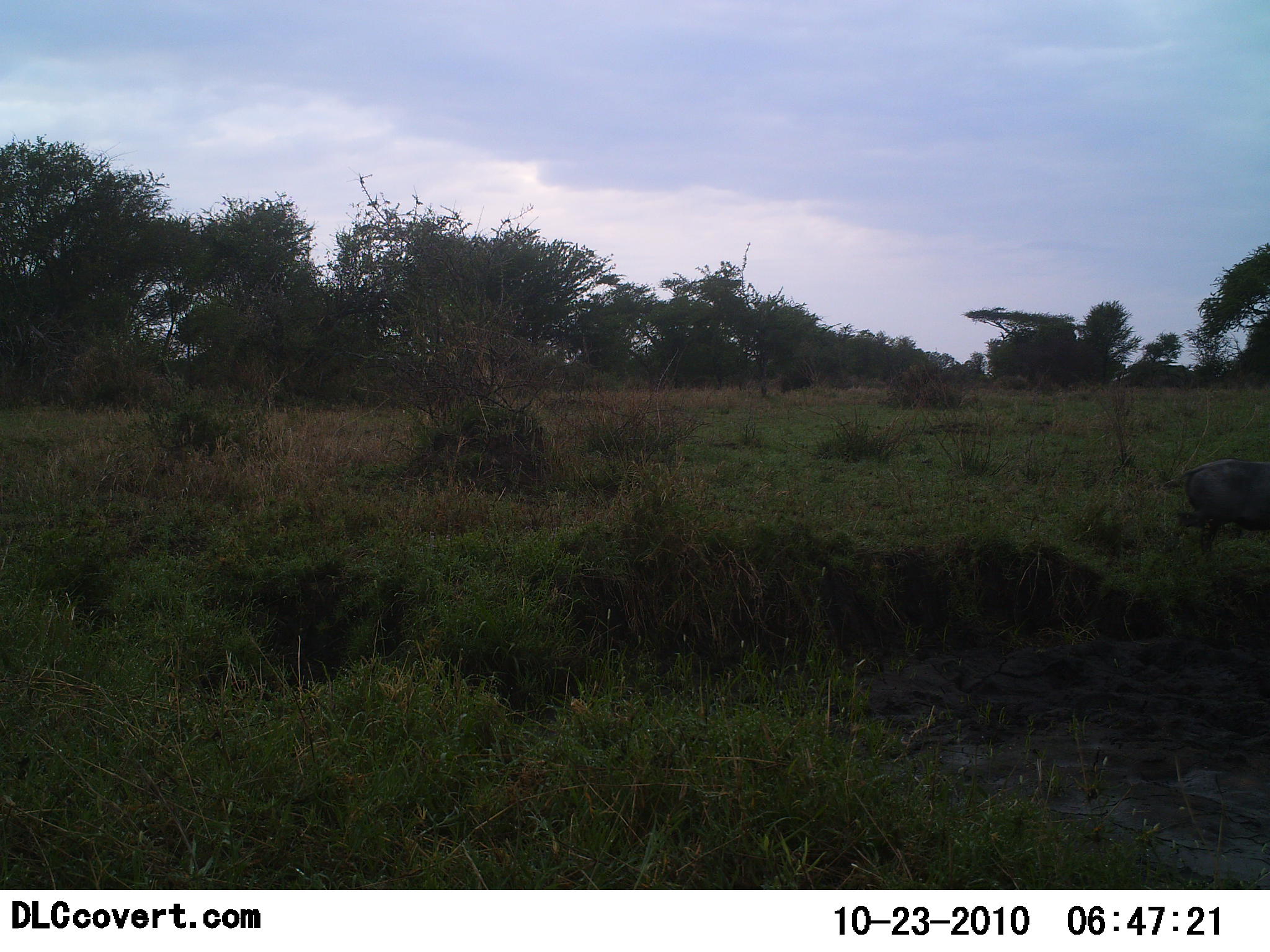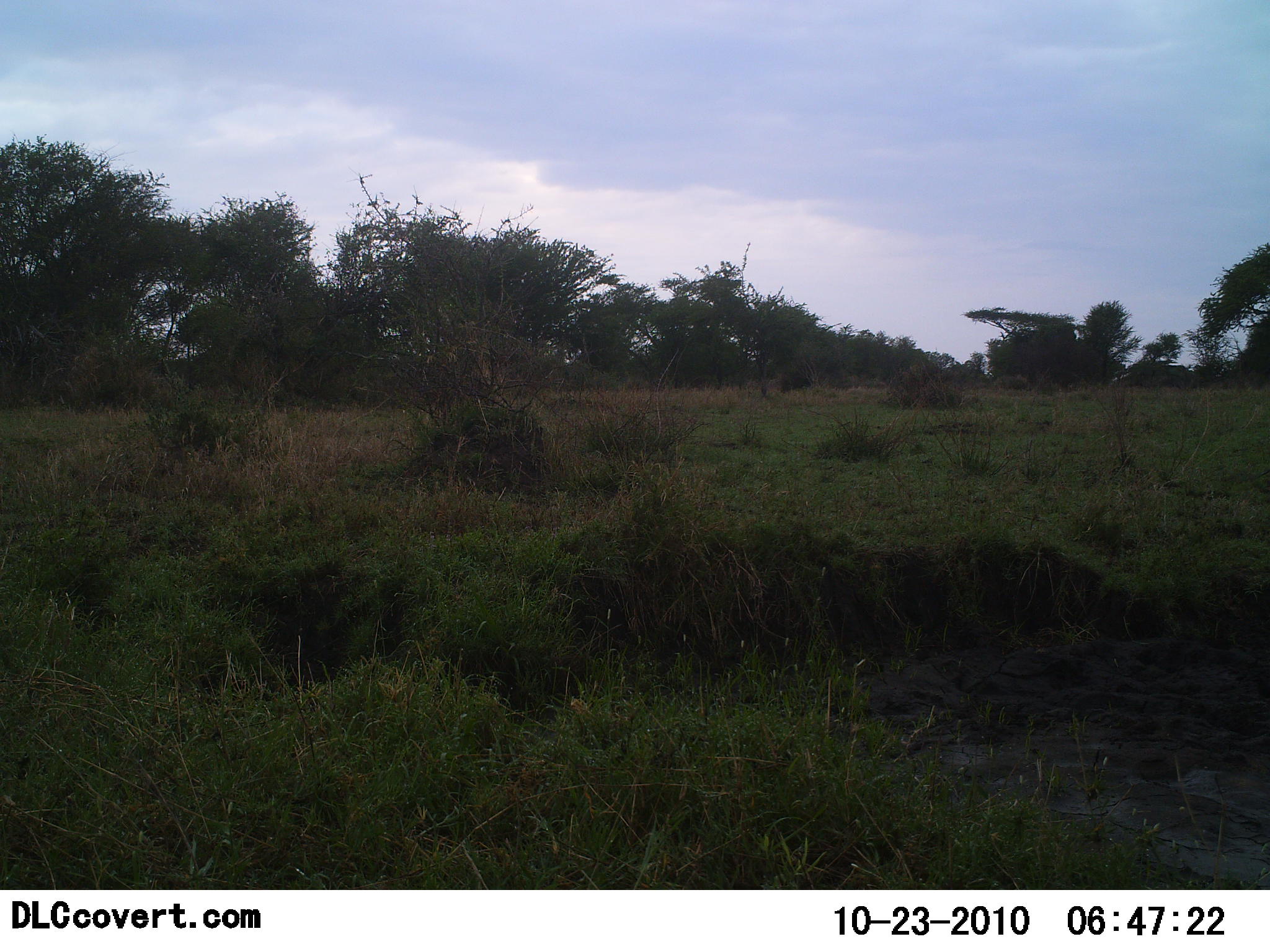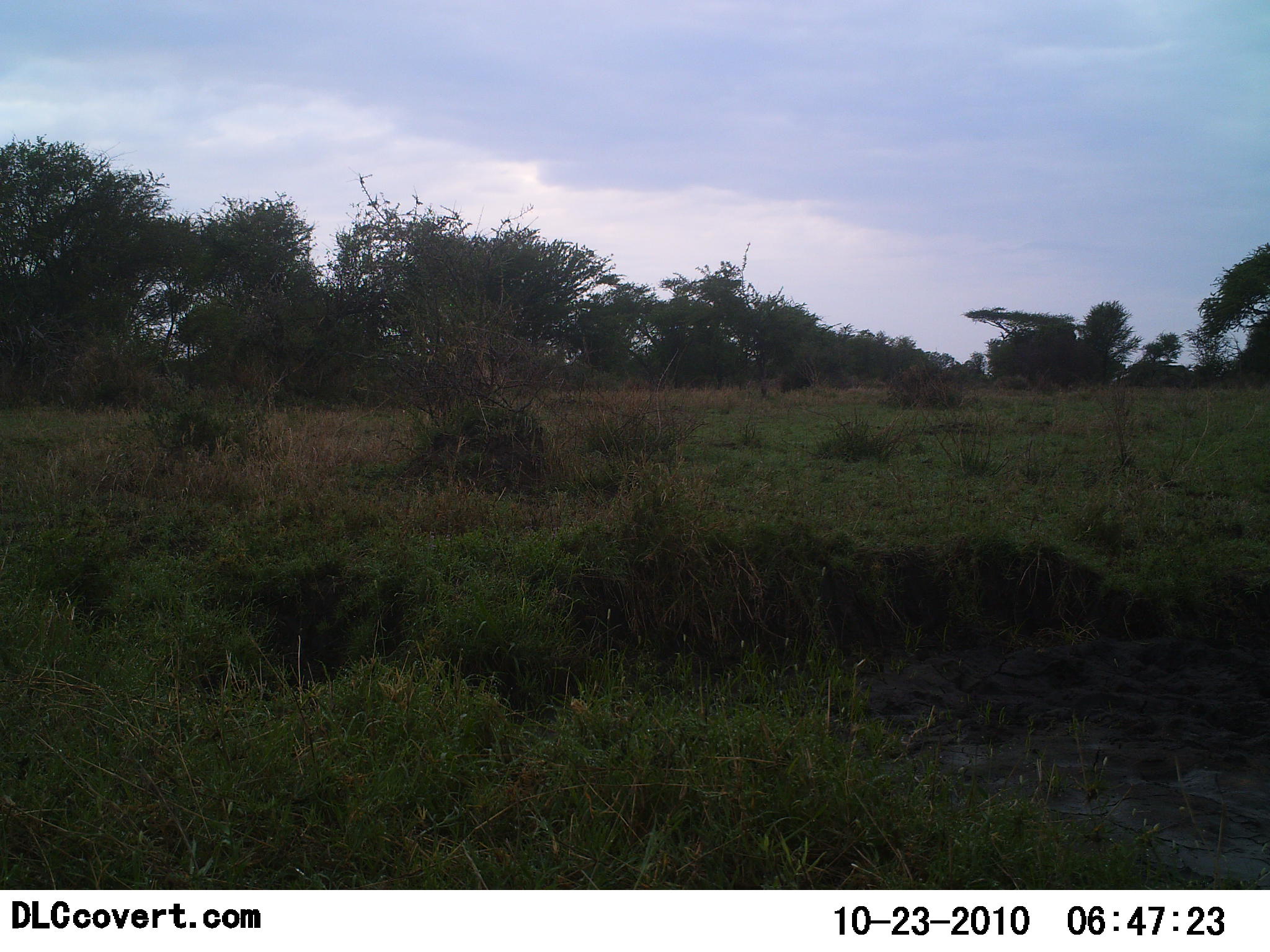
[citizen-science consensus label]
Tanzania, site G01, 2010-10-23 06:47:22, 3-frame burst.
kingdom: Animalia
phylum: Chordata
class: Mammalia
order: Artiodactyla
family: Suidae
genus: Phacochoerus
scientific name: Phacochoerus africanus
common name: warthog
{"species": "warthog (Phacochoerus africanus)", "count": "1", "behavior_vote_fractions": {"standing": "7%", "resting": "0%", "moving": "100%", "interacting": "0%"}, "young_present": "0%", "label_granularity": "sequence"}